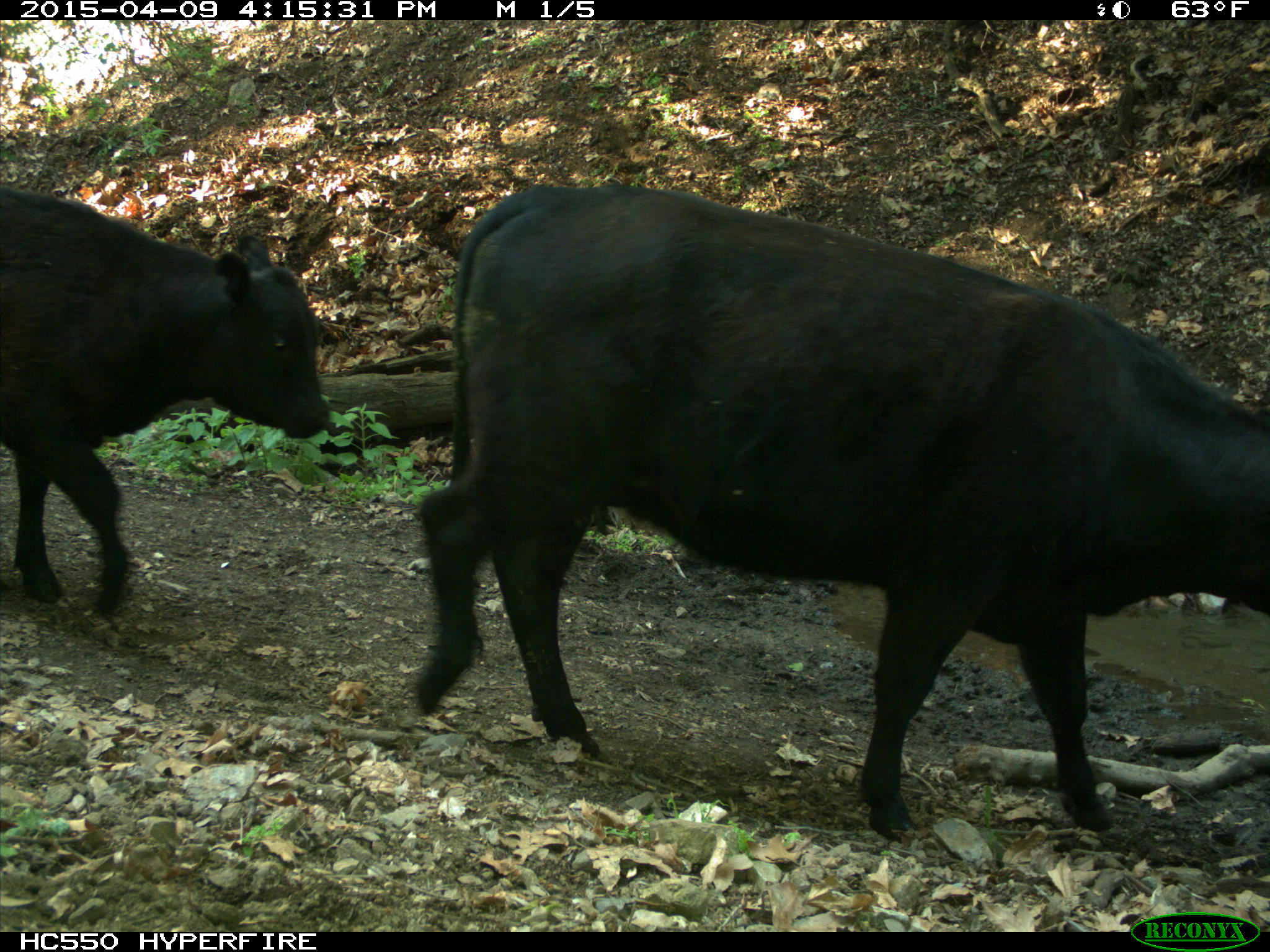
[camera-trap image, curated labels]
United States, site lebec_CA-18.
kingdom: Animalia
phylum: Chordata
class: Mammalia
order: Artiodactyla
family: Bovidae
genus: Bos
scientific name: Bos taurus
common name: domestic cow